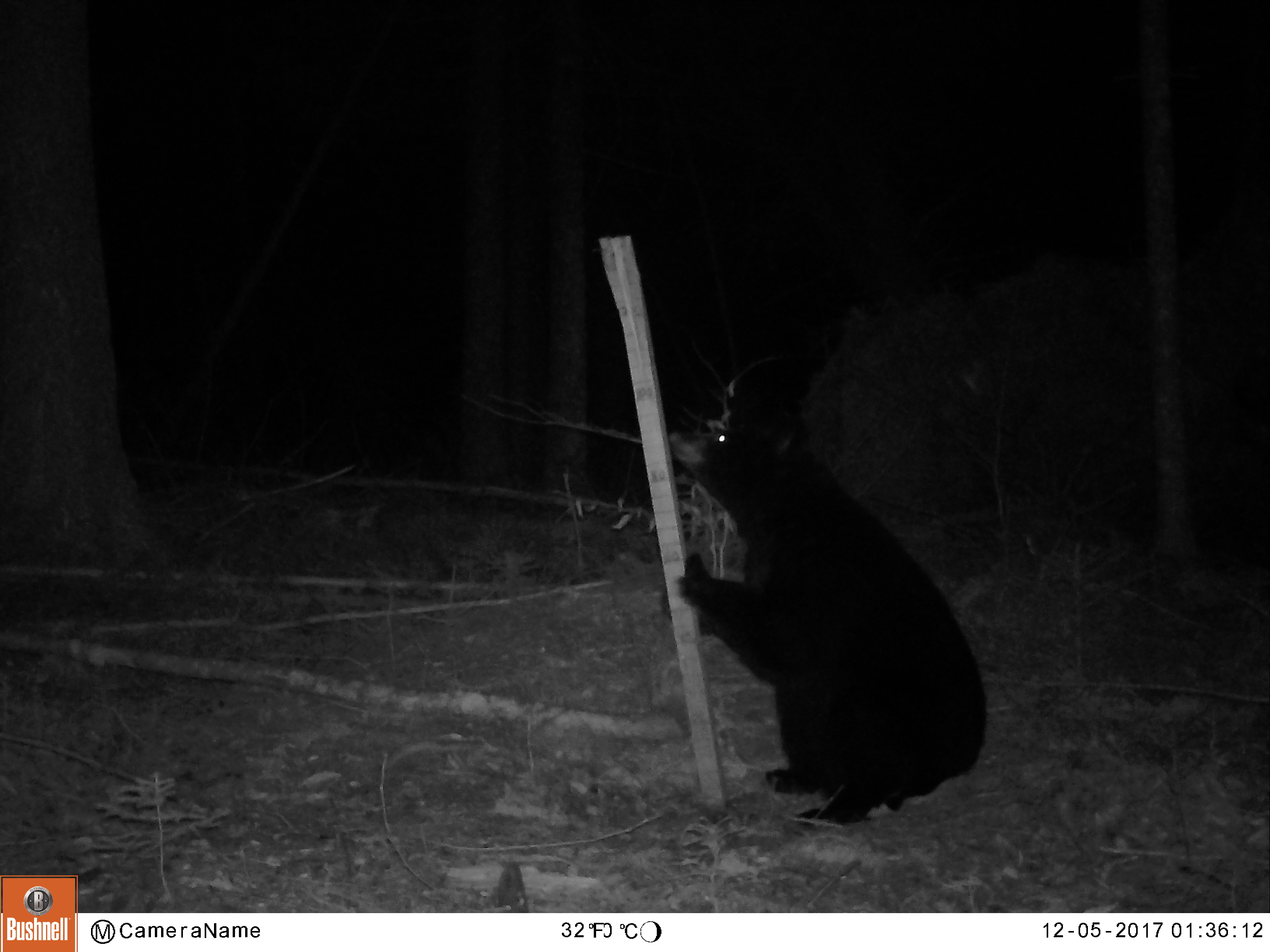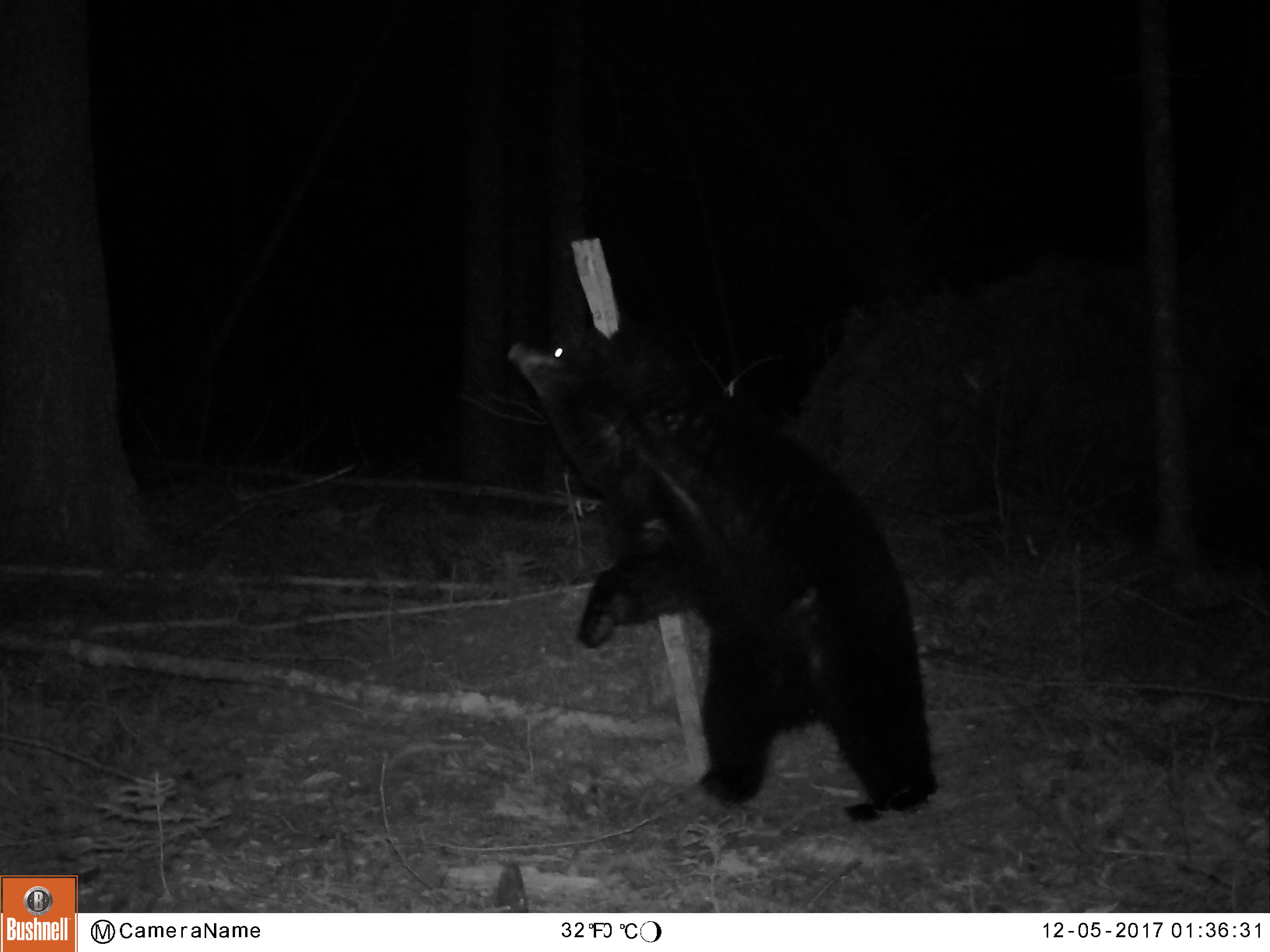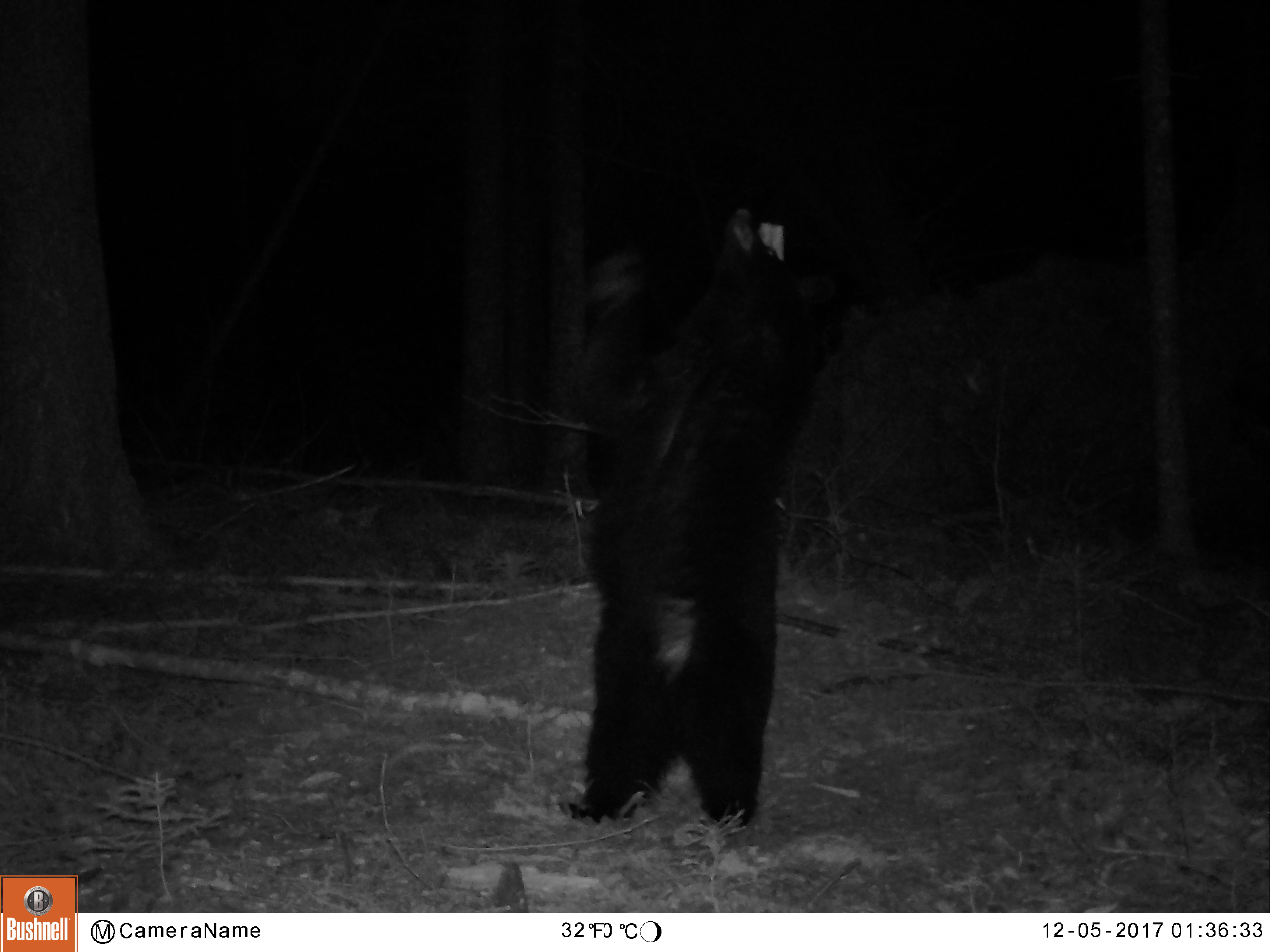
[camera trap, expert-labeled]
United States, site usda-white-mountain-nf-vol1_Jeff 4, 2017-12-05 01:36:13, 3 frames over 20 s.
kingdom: Animalia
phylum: Chordata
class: Mammalia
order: Carnivora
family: Ursidae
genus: Ursus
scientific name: Ursus americanus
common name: black bear